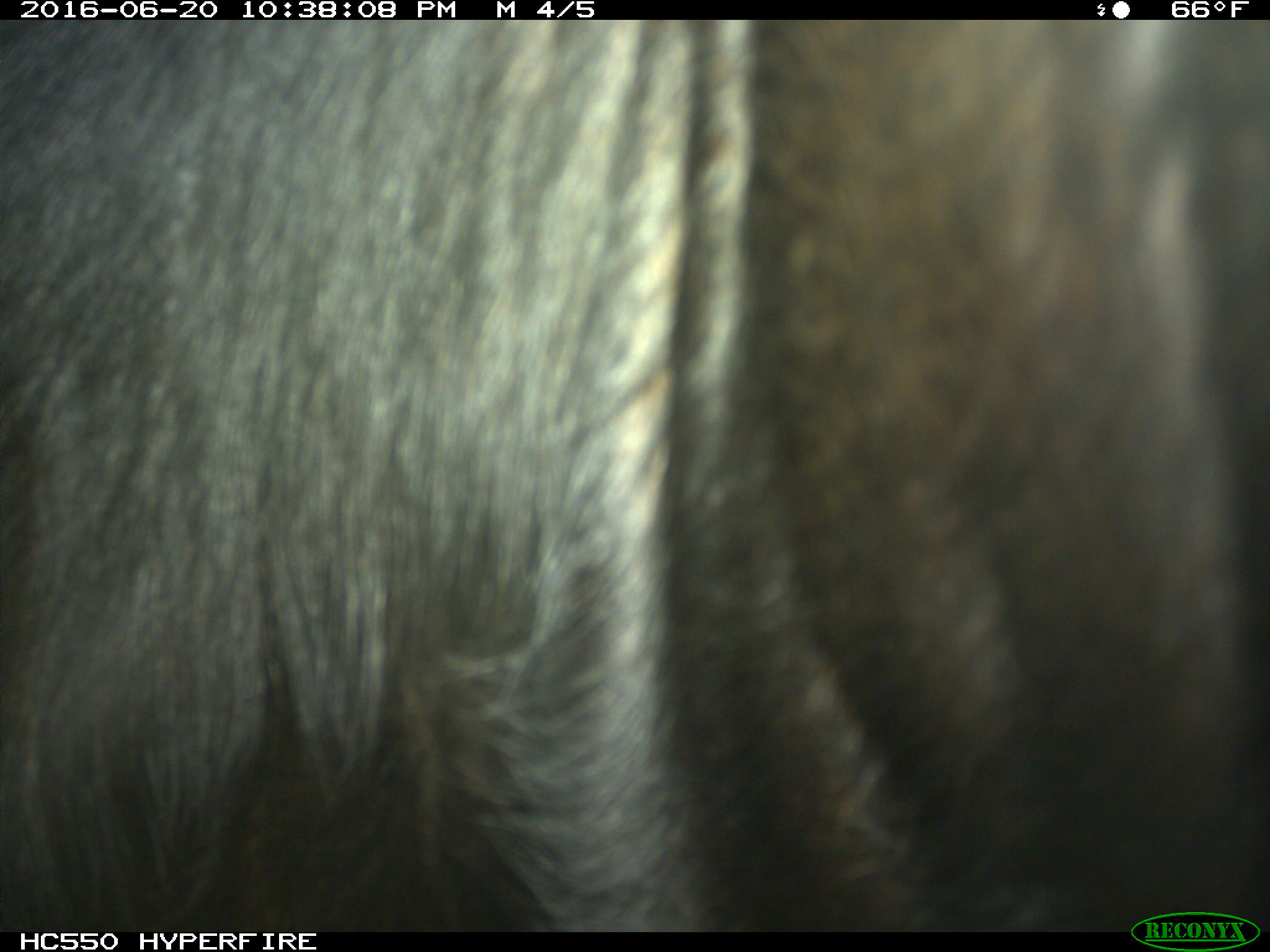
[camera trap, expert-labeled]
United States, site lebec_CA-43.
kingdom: Animalia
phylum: Chordata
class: Mammalia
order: Artiodactyla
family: Bovidae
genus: Bos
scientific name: Bos taurus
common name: domestic cow